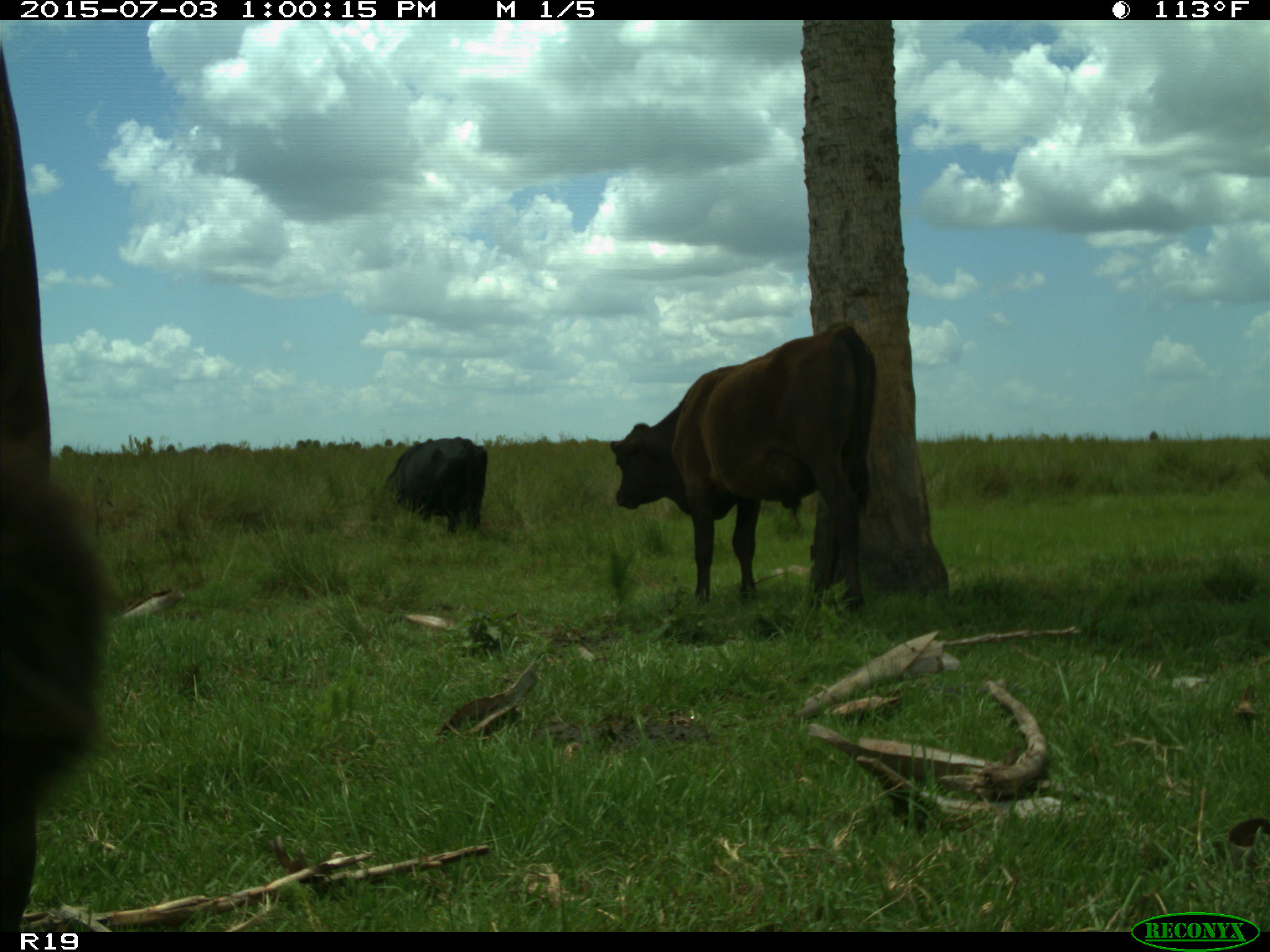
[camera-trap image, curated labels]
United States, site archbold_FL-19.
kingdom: Animalia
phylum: Chordata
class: Mammalia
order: Artiodactyla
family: Bovidae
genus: Bos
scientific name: Bos taurus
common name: domestic cow